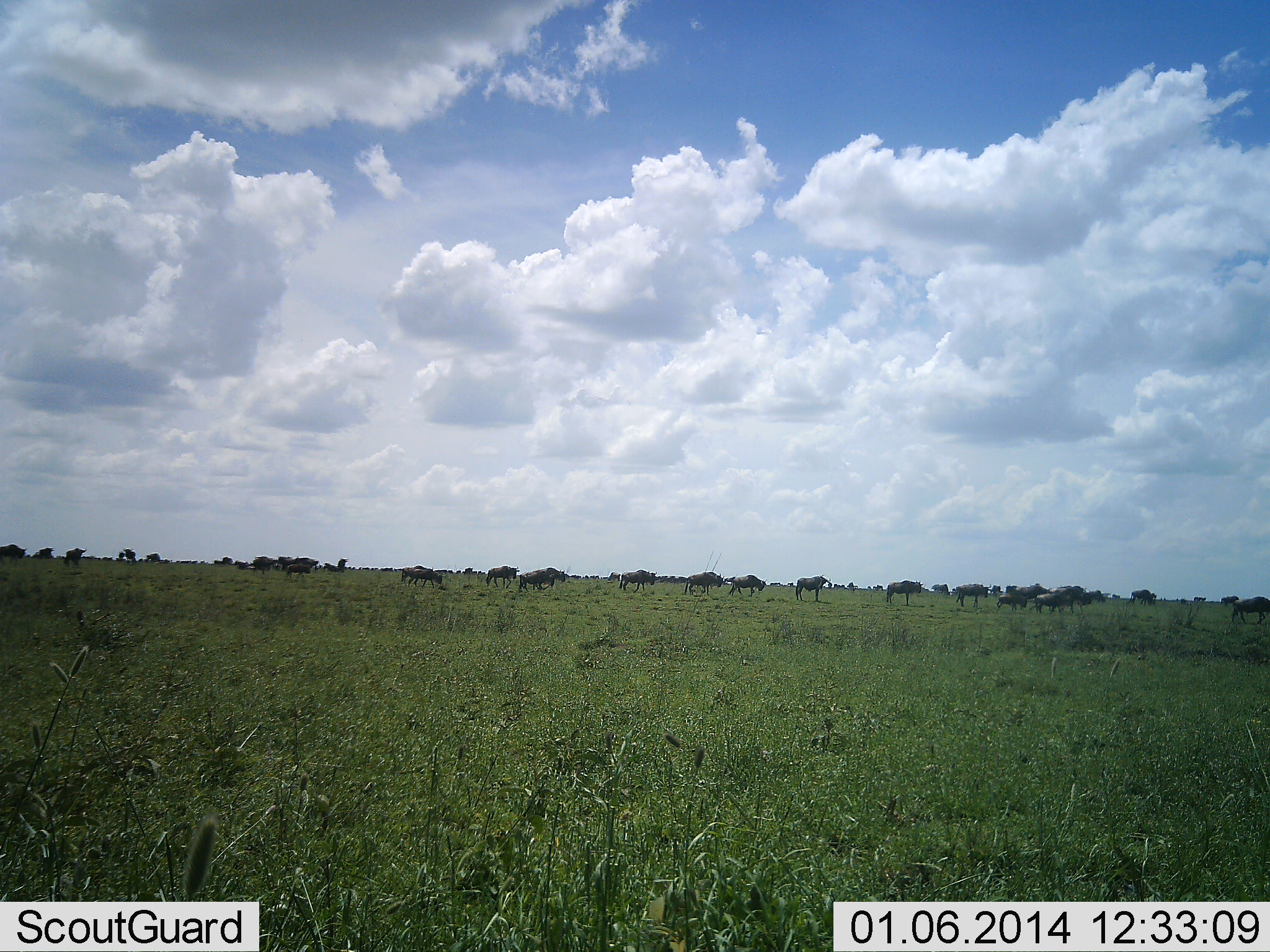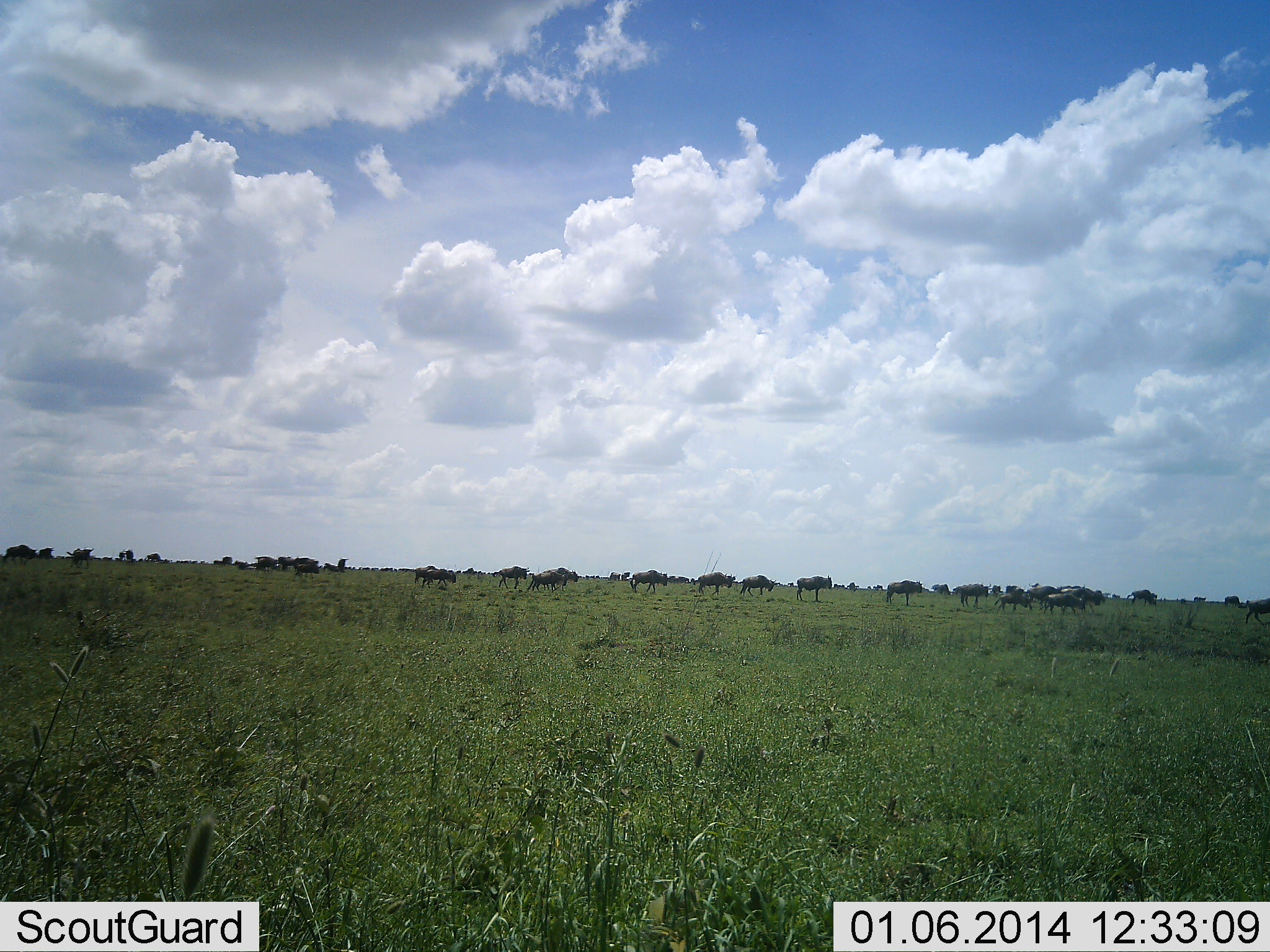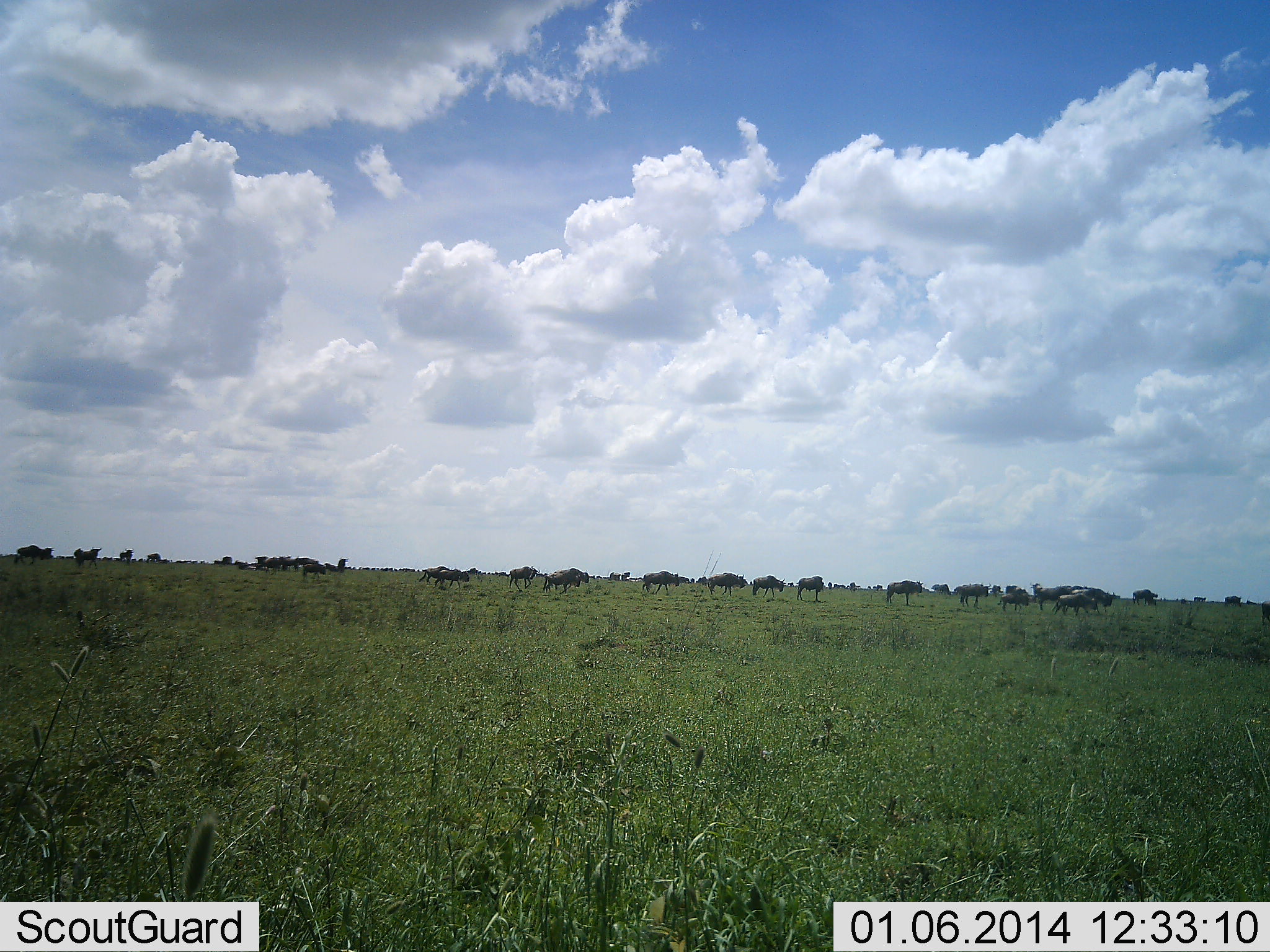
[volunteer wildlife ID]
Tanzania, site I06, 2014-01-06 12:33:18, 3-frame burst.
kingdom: Animalia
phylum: Chordata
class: Mammalia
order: Artiodactyla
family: Bovidae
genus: Connochaetes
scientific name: Connochaetes taurinus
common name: blue wildebeest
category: wildebeest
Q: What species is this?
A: Wildebeest (blue wildebeest) (Connochaetes taurinus).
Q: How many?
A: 11-50.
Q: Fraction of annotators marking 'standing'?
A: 20%.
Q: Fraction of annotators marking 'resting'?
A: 10%.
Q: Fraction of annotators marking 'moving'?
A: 90%.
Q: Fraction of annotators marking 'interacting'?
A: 10%.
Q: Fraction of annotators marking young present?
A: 0%.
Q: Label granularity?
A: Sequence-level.